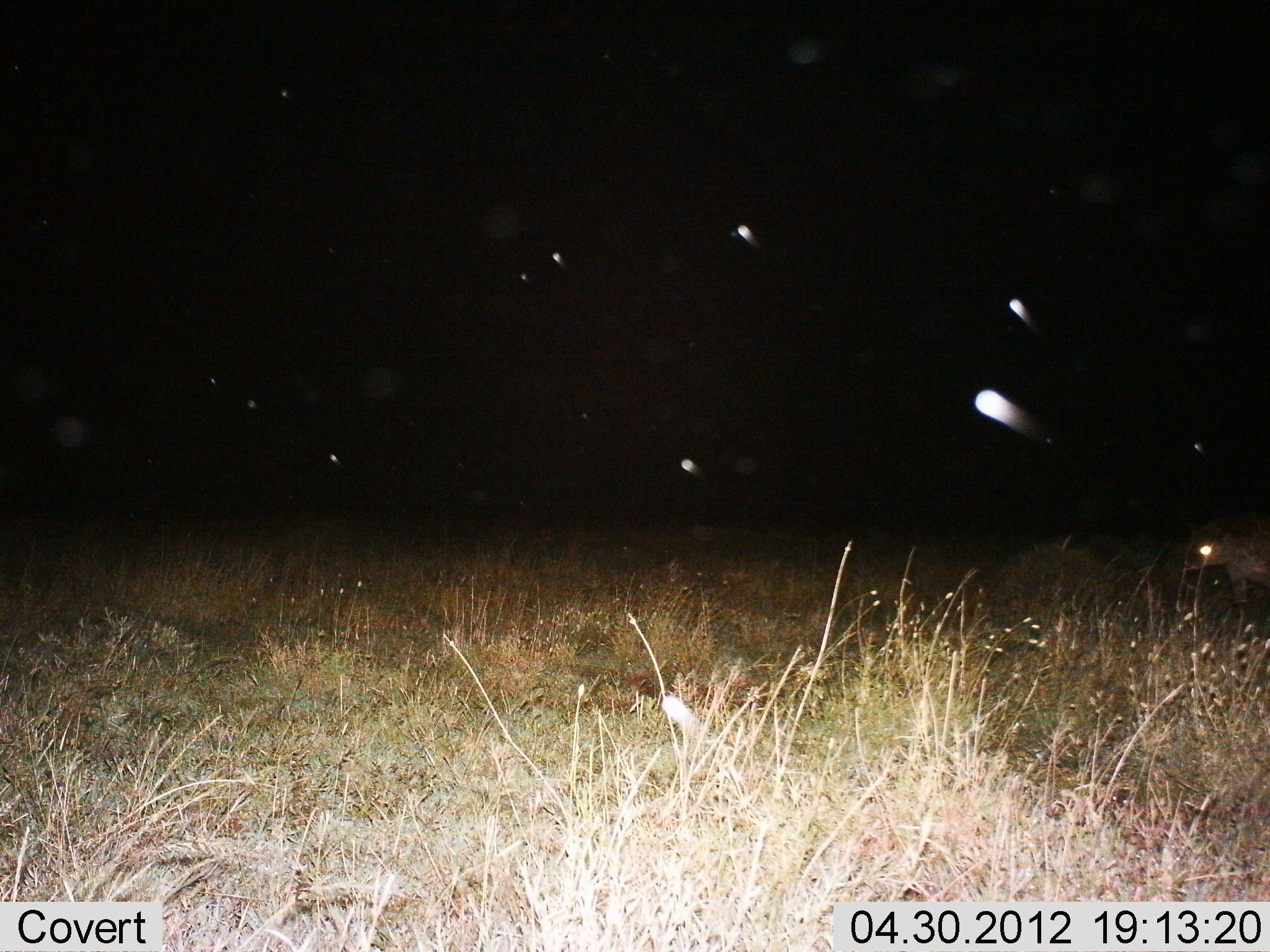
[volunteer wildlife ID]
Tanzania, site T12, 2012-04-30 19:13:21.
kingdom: Animalia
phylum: Chordata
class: Mammalia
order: Carnivora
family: Hyaenidae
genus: Crocuta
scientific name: Crocuta crocuta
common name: spotted hyena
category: hyenaspotted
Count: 1.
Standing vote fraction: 43%.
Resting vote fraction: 0%.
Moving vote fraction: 57%.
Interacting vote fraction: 0%.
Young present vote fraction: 0%.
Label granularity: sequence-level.